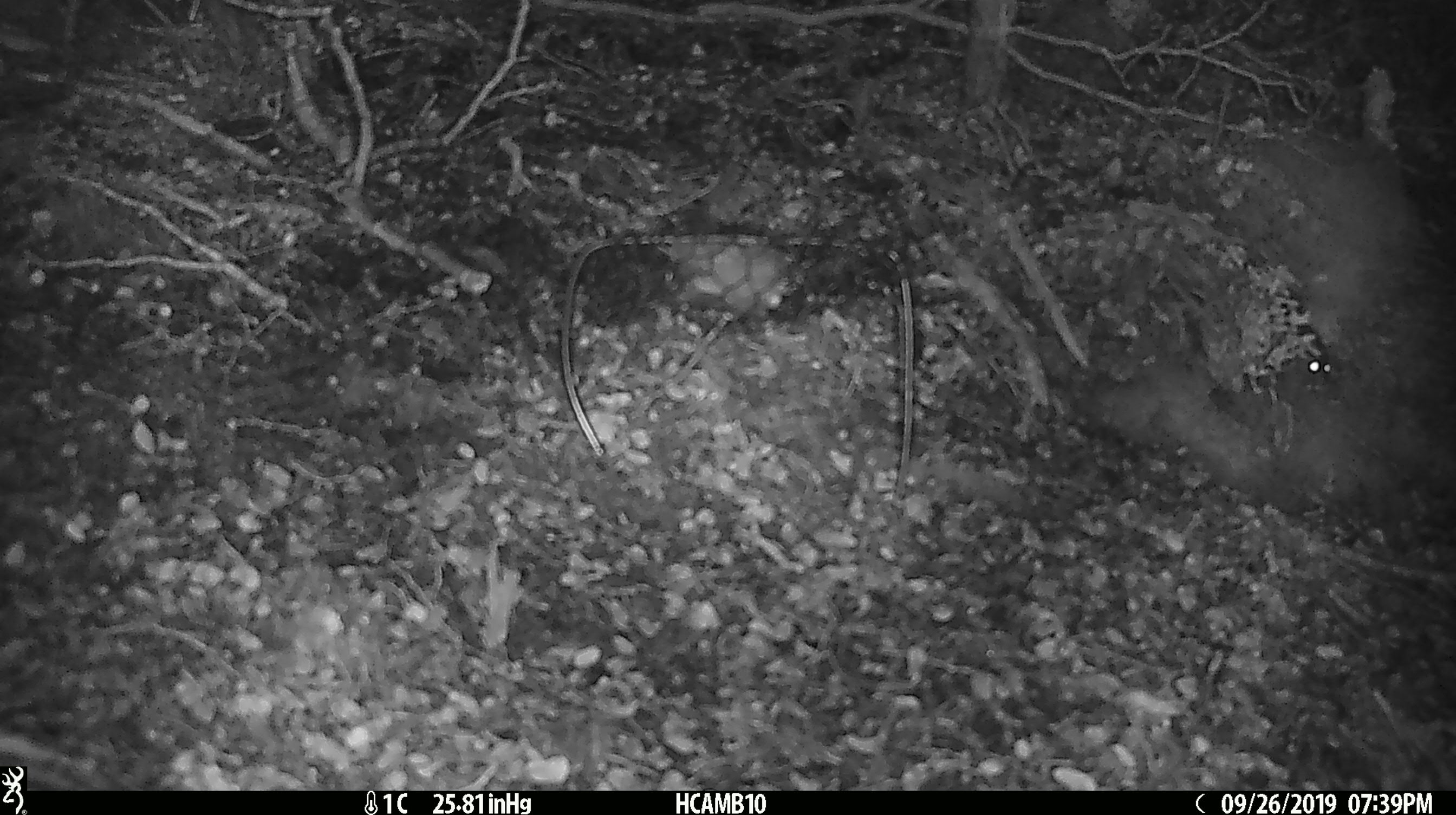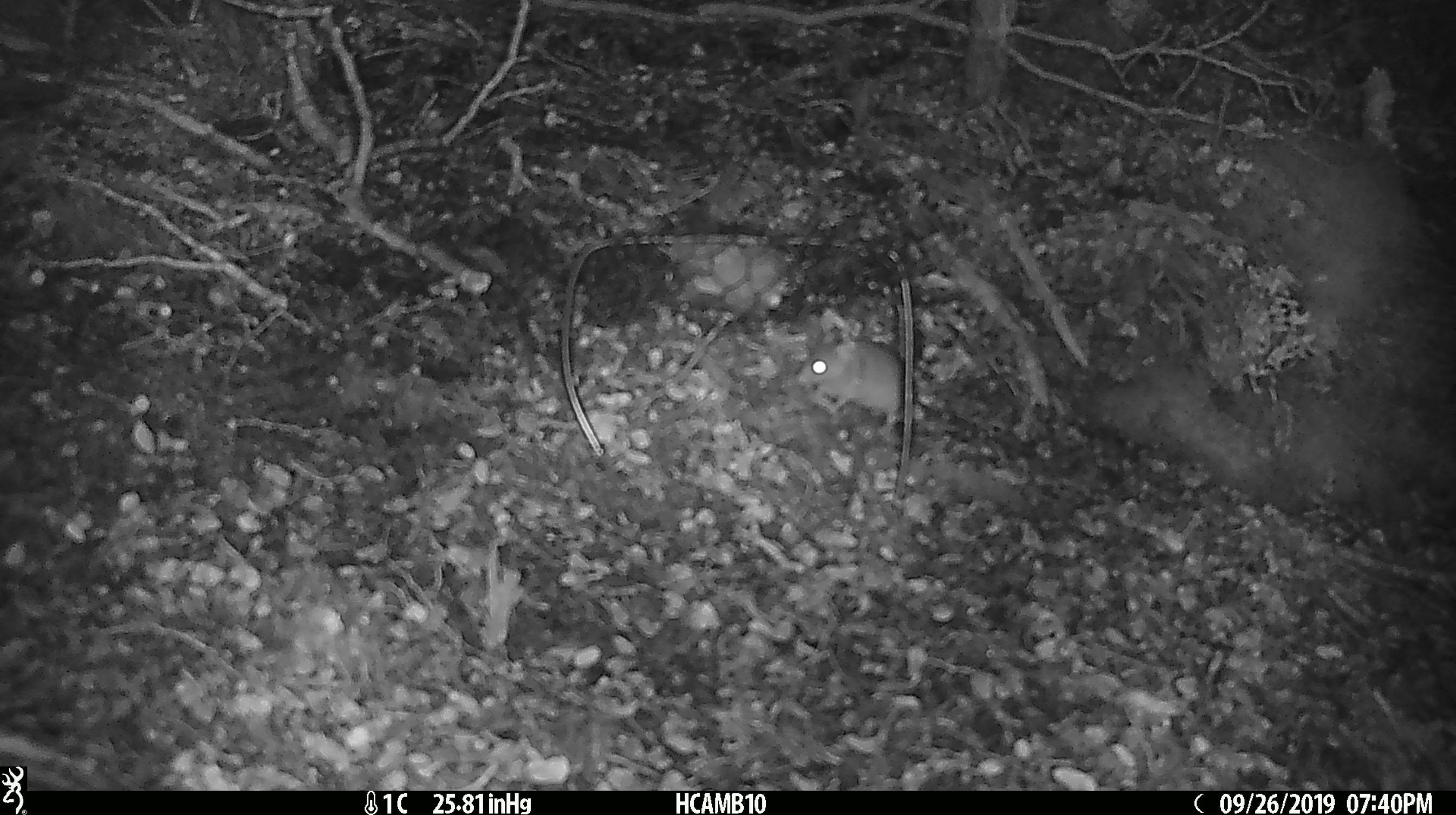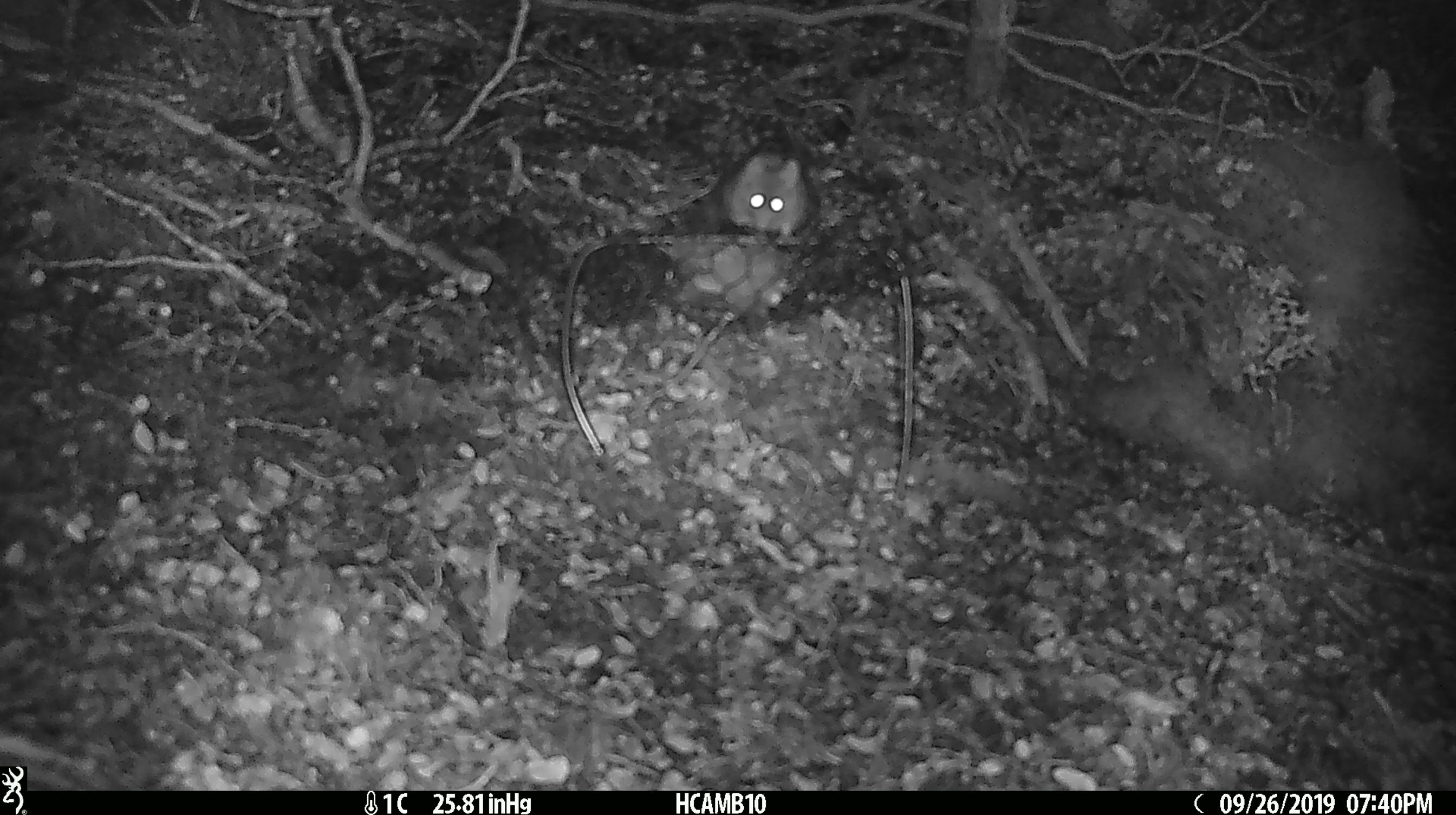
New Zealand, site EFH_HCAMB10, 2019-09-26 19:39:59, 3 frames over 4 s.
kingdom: Animalia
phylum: Chordata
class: Mammalia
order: Rodentia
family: Muridae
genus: Mus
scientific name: Mus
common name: mouse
Mouse (Mus).